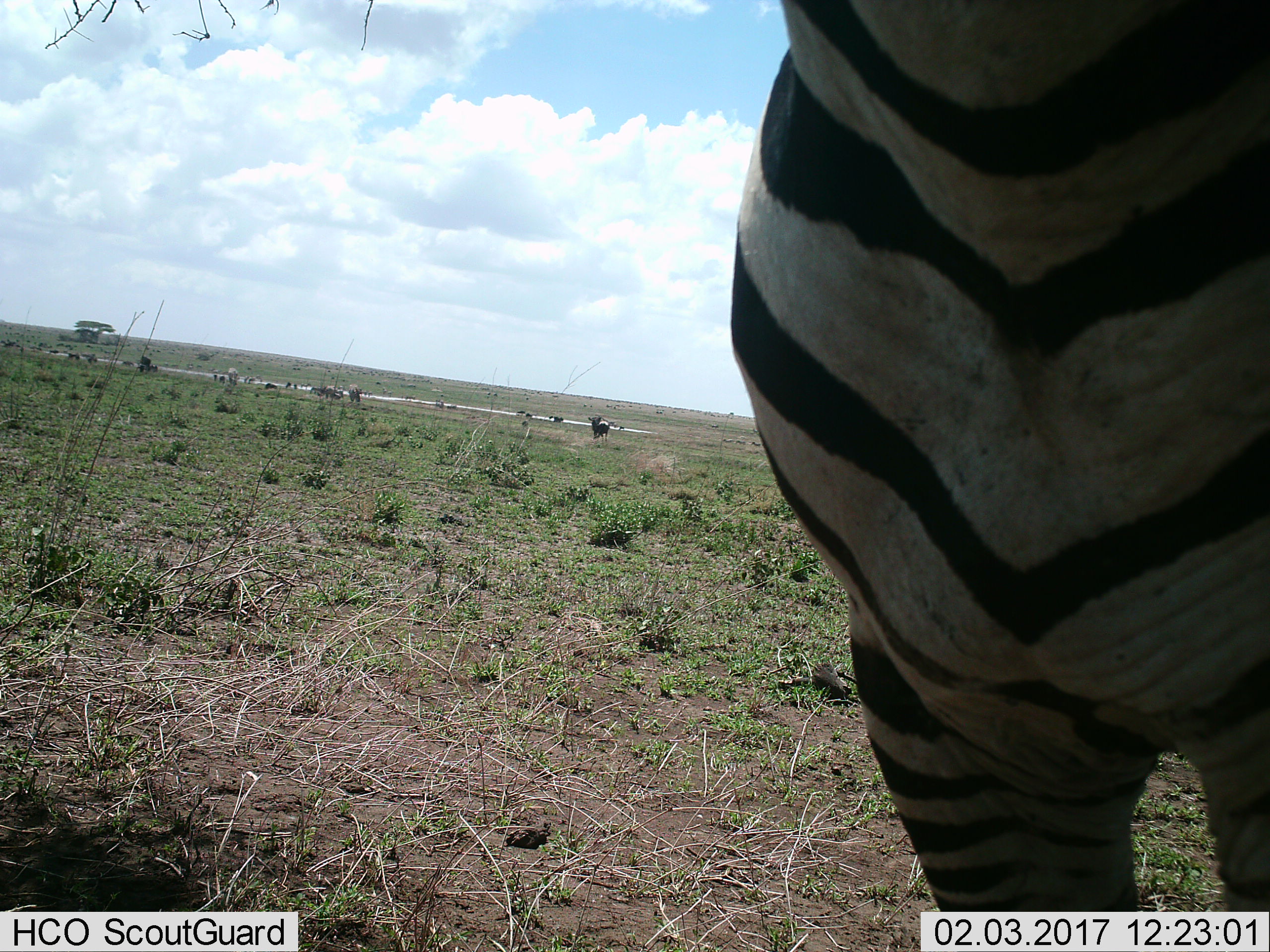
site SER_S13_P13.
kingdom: Animalia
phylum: Chordata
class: Mammalia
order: Perissodactyla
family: Equidae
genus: Equus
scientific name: Equus quagga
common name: plains zebra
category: zebraplains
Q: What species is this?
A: Zebraplains (plains zebra) (Equus quagga).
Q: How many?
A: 1.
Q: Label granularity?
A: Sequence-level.